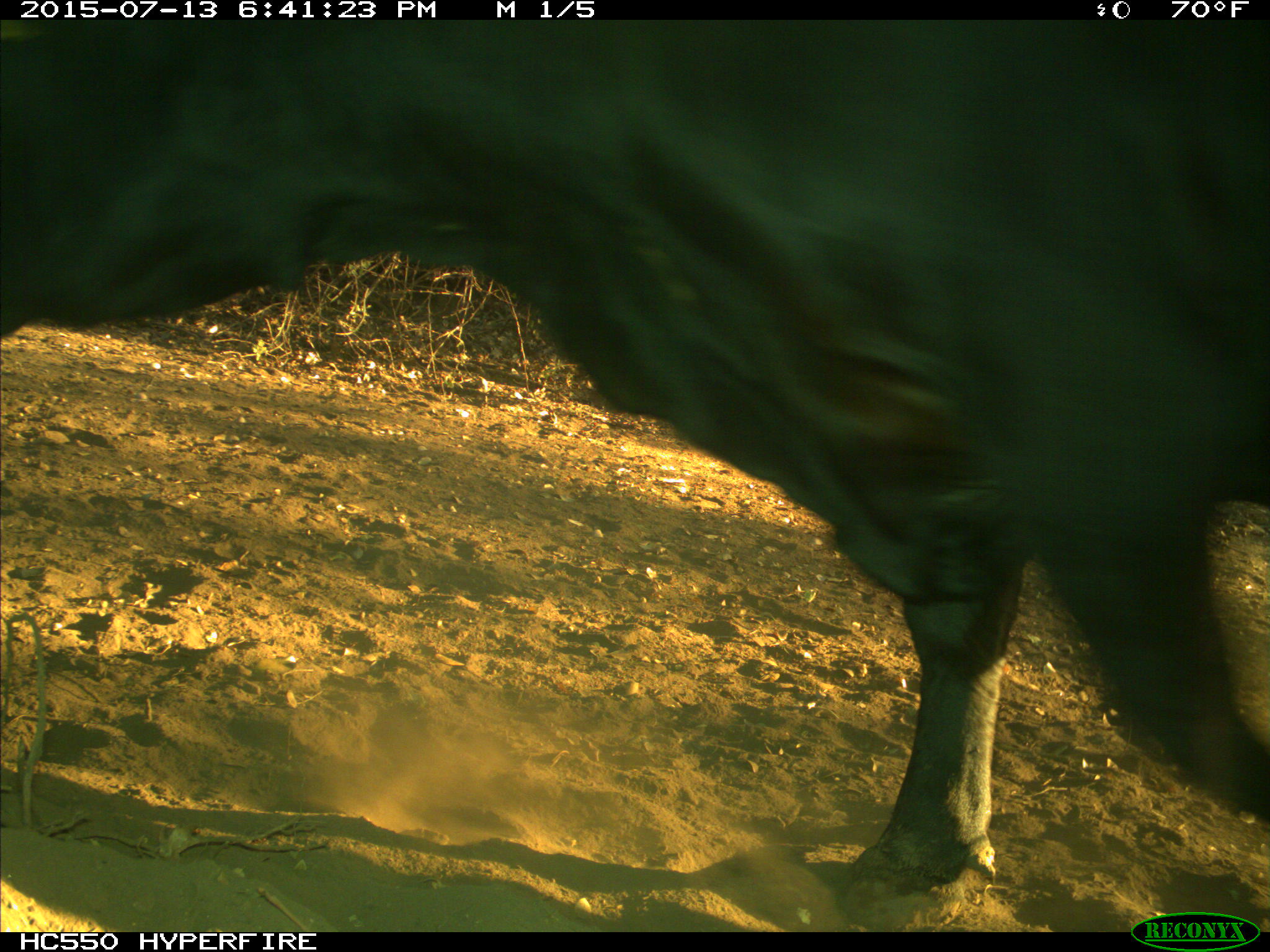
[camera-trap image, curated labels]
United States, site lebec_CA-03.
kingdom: Animalia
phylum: Chordata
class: Mammalia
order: Artiodactyla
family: Bovidae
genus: Bos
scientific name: Bos taurus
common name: domestic cow